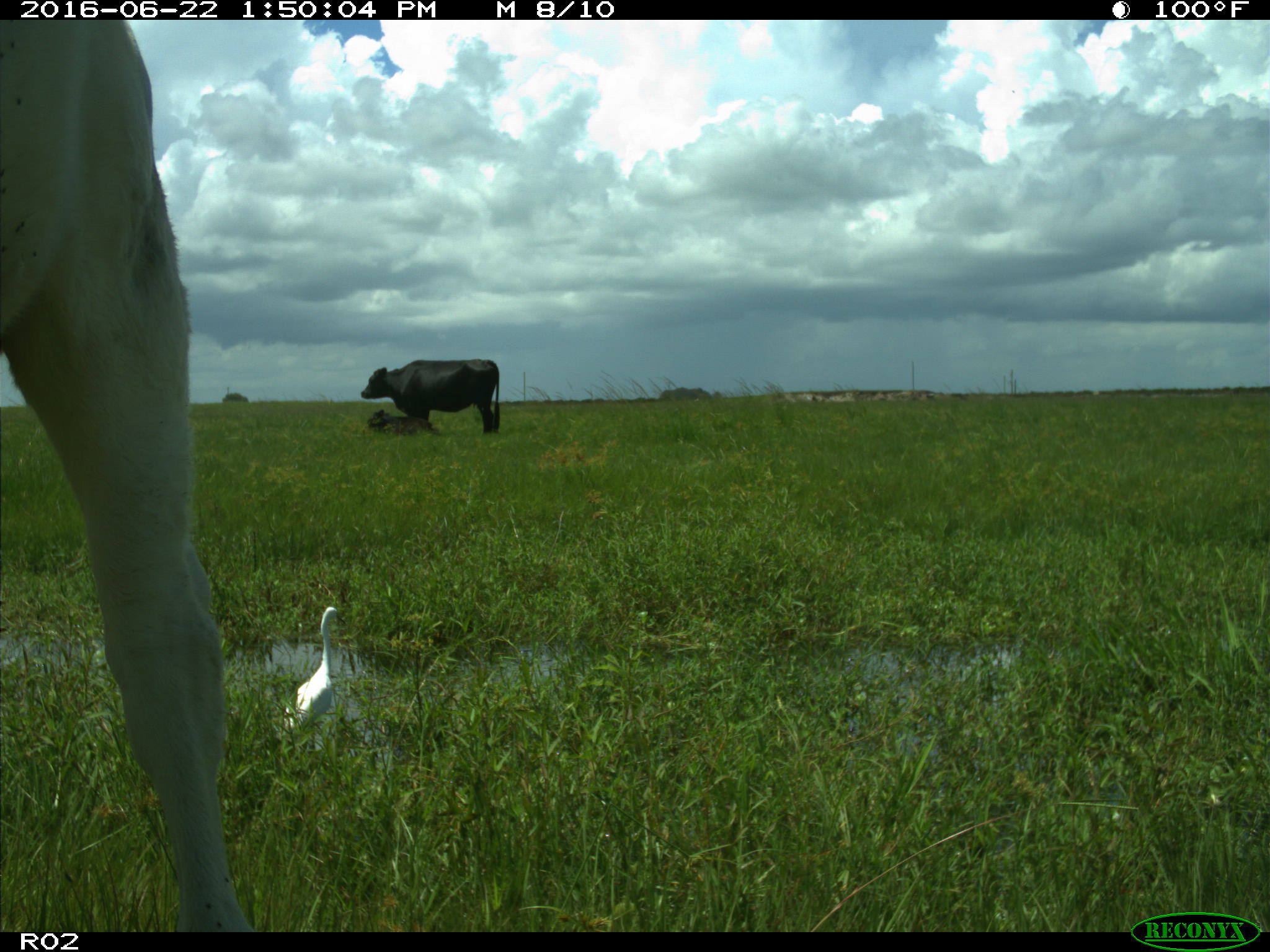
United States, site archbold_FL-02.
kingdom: Animalia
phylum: Chordata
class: Mammalia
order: Artiodactyla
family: Bovidae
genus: Bos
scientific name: Bos taurus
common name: domestic cow